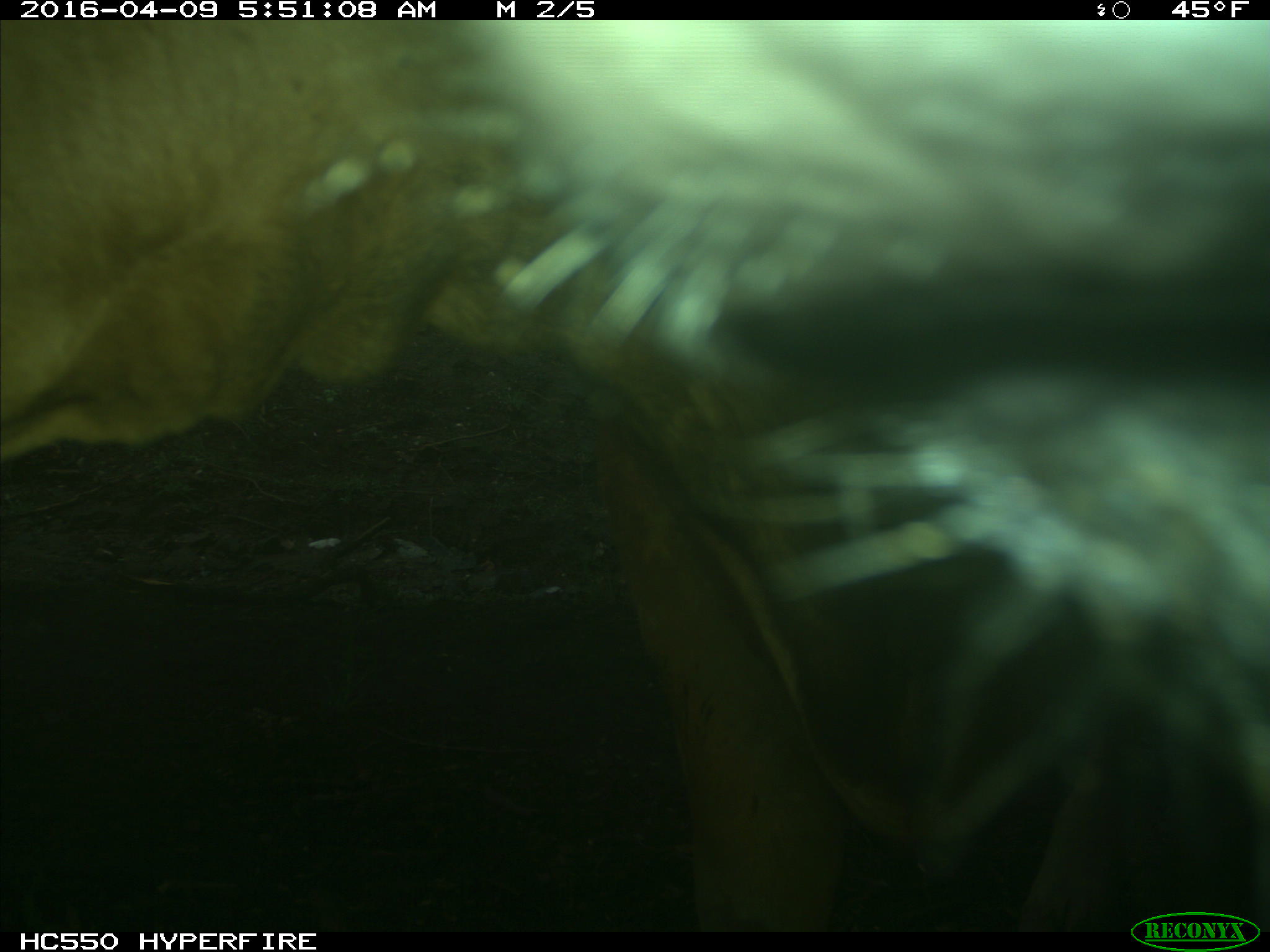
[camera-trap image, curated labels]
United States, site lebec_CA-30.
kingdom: Animalia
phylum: Chordata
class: Mammalia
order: Artiodactyla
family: Bovidae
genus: Bos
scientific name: Bos taurus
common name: domestic cow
Bos taurus (domestic cow).